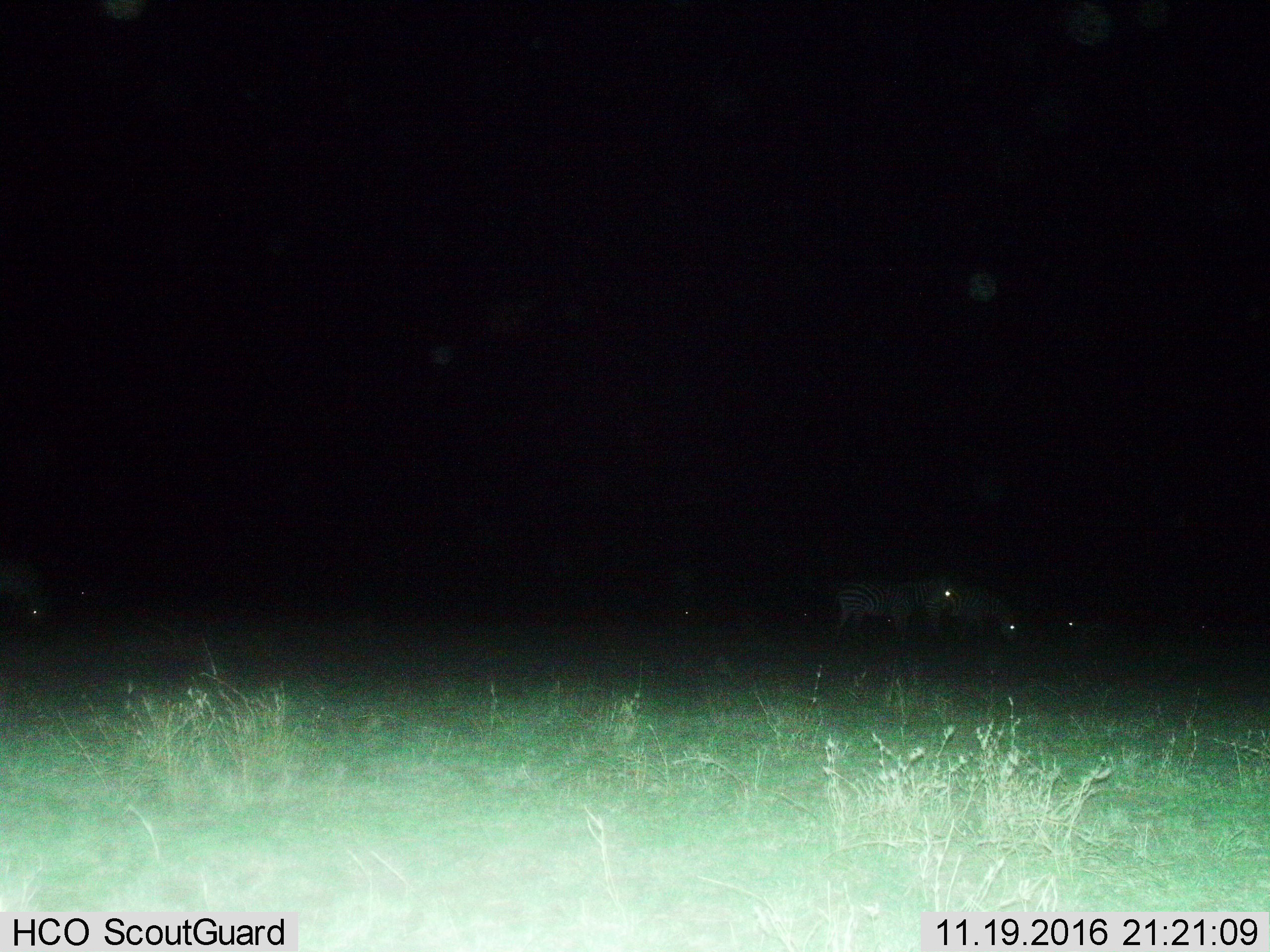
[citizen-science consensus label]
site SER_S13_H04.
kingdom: Animalia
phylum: Chordata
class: Mammalia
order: Perissodactyla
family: Equidae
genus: Equus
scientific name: Equus quagga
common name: plains zebra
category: zebraplains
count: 4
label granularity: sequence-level